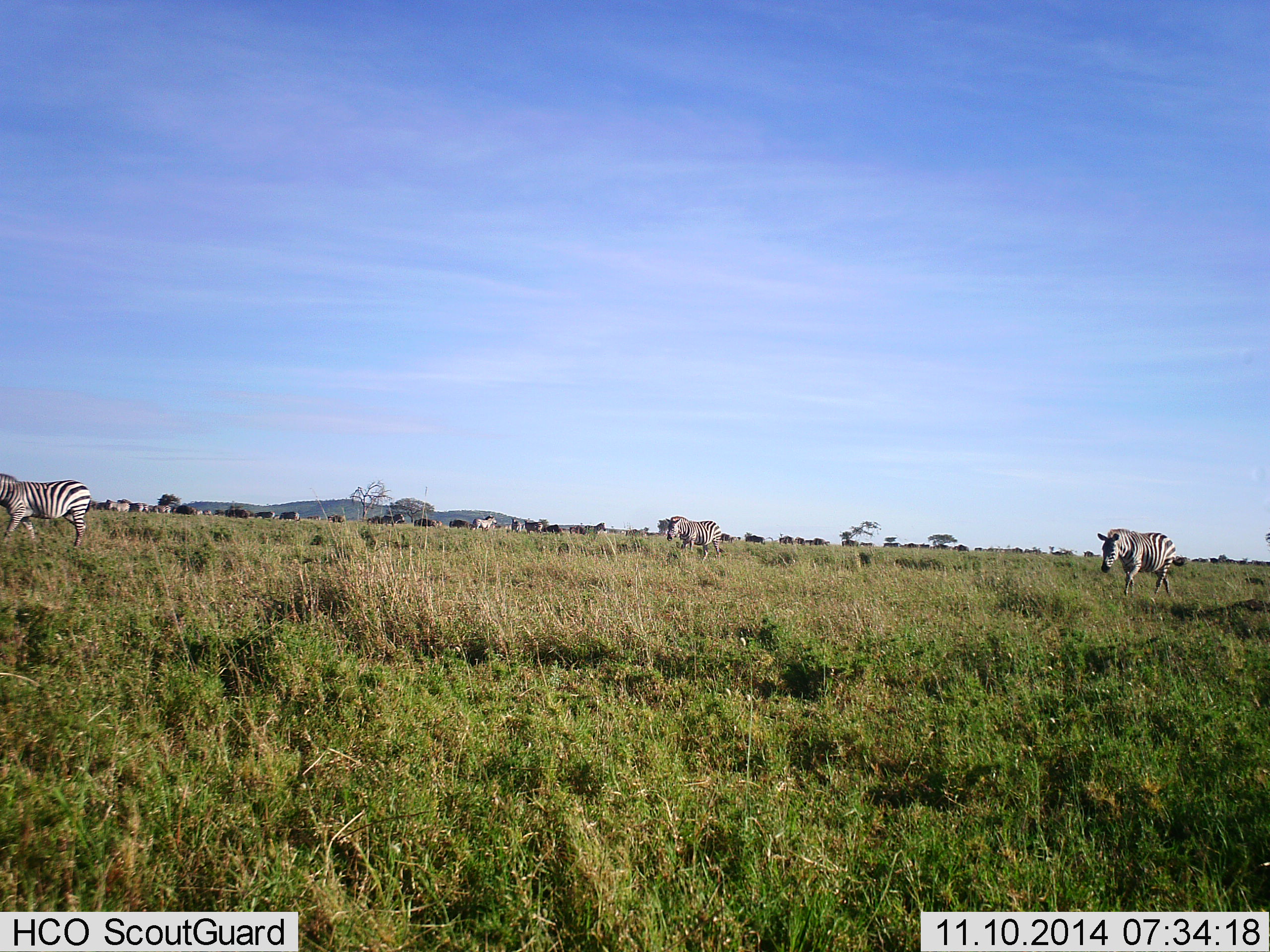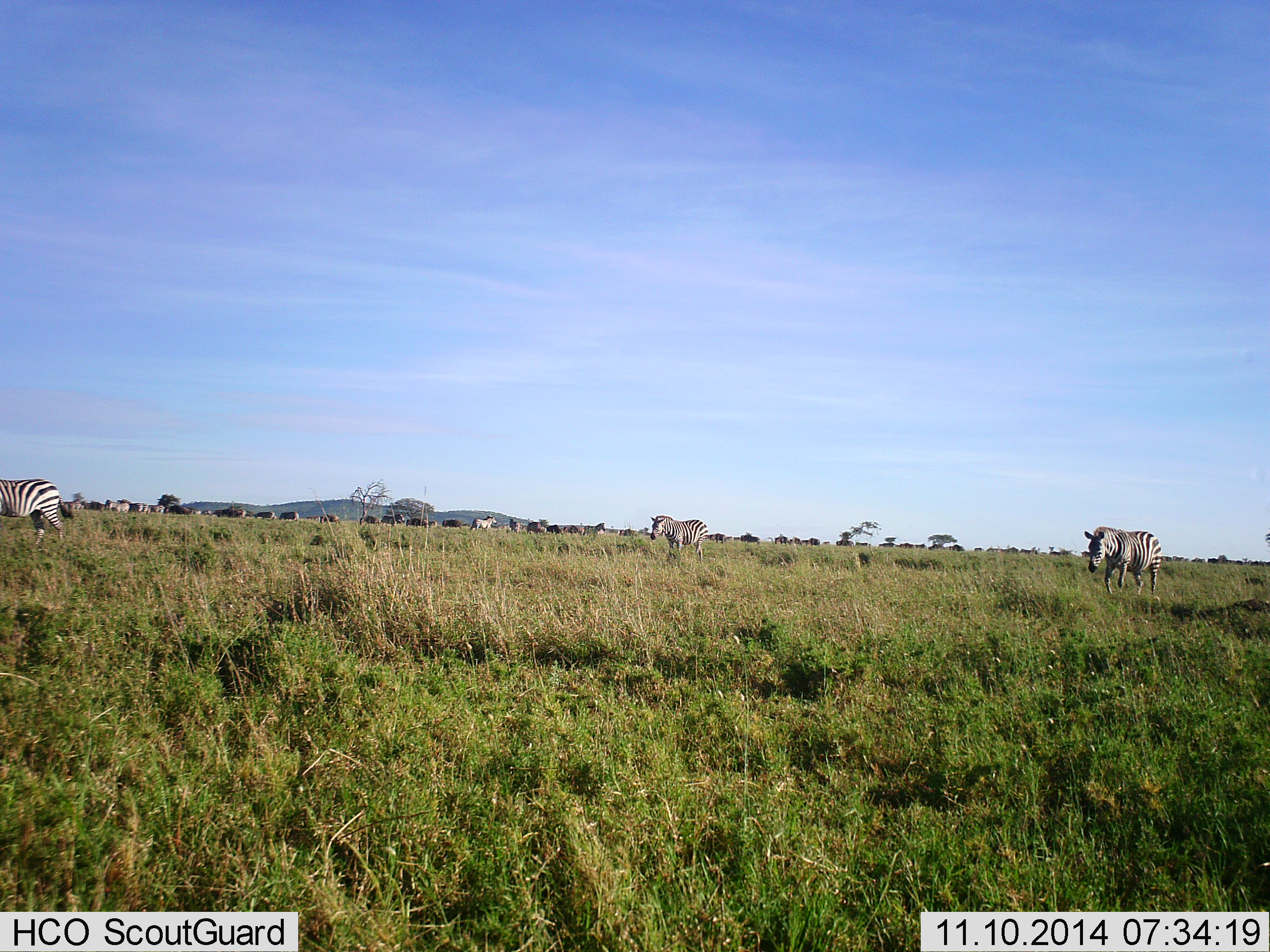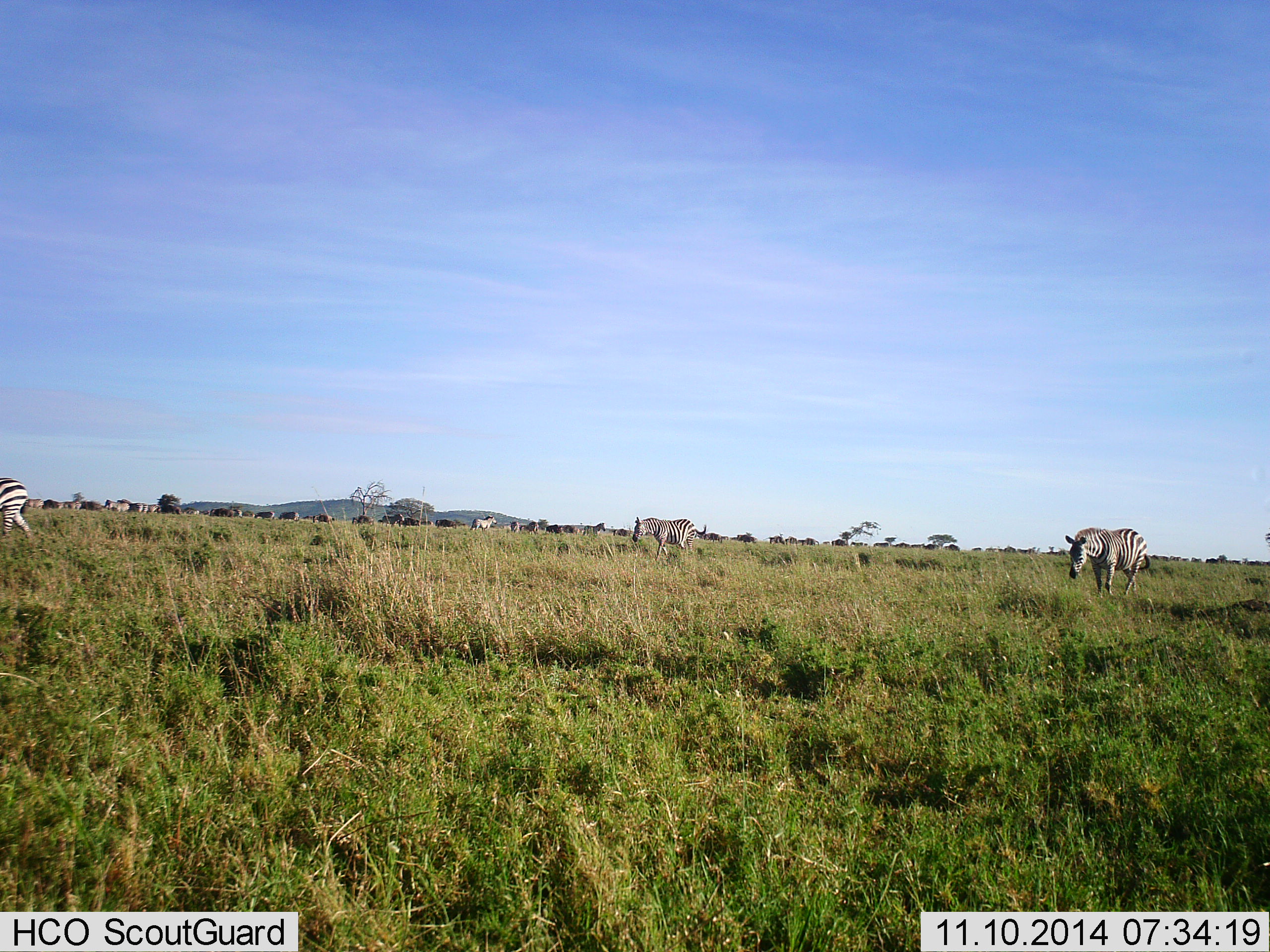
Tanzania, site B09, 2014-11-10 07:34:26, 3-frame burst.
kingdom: Animalia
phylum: Chordata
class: Mammalia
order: Perissodactyla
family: Equidae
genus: Equus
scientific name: Equus quagga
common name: plains zebra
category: zebra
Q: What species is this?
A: Zebra (plains zebra) (Equus quagga).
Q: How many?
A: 11-50.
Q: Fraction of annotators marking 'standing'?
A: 19%.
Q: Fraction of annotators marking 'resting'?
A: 0%.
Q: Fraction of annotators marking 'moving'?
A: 81%.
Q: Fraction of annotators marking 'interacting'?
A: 6%.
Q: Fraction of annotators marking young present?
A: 0%.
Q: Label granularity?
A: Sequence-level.